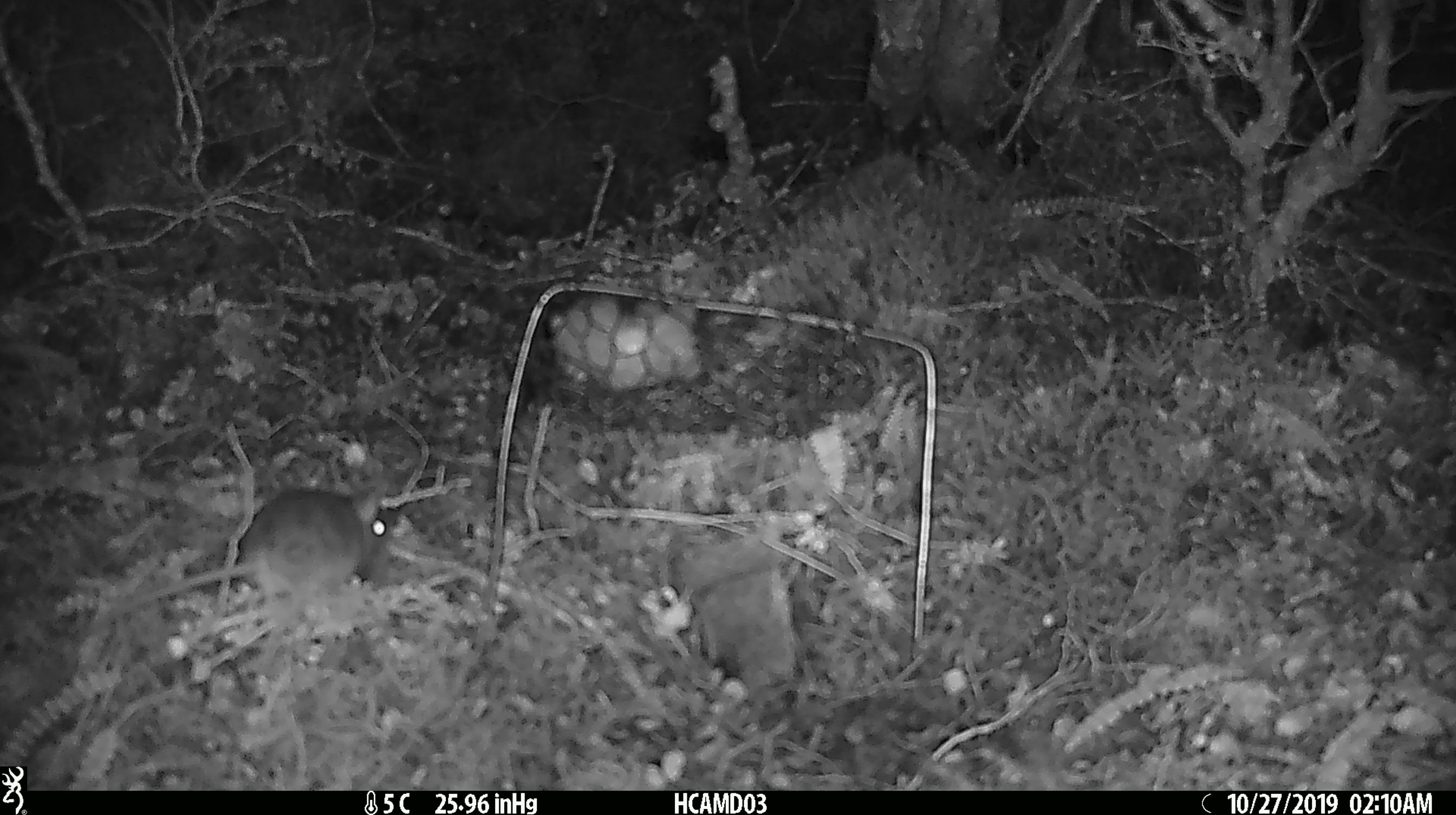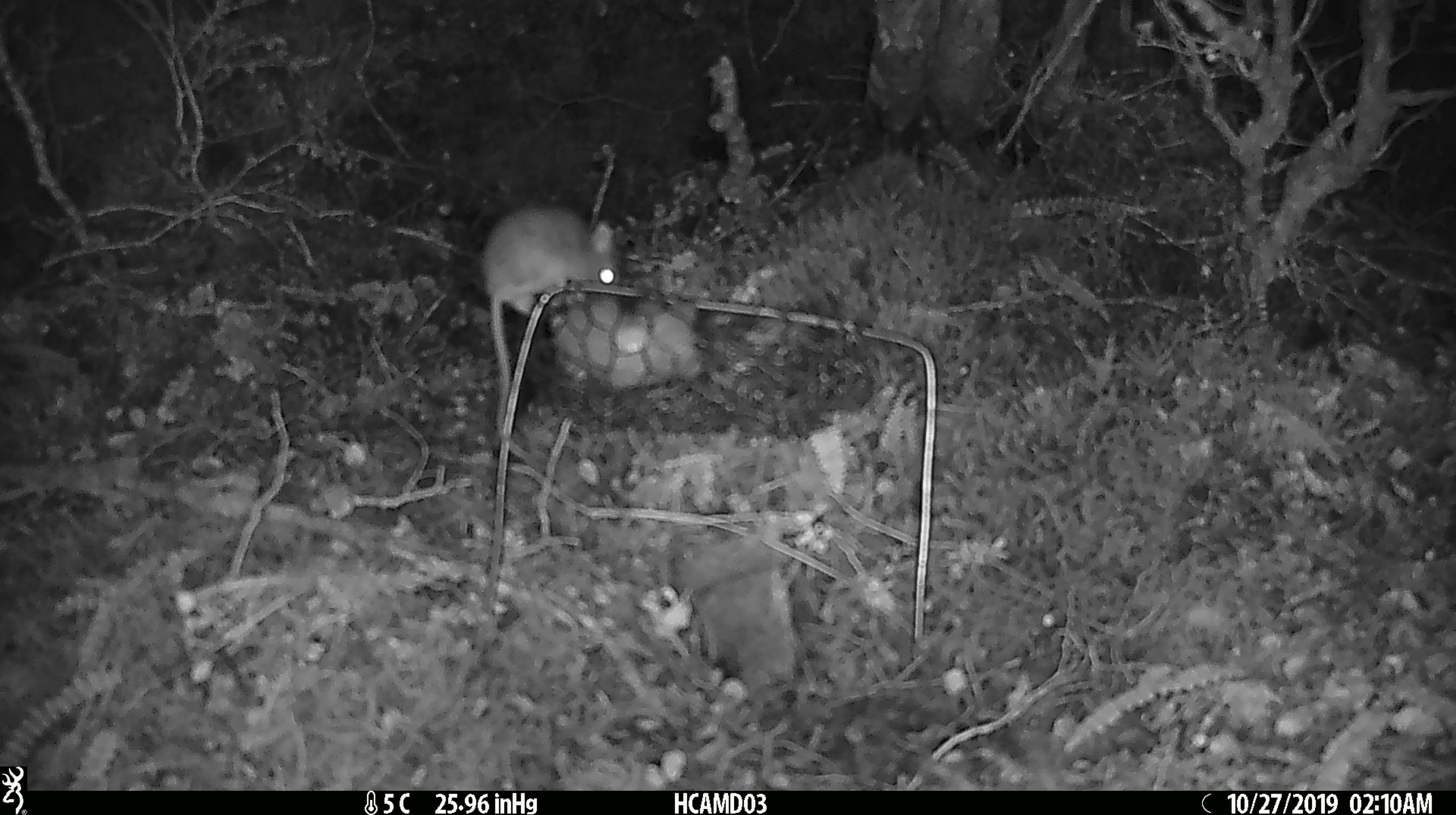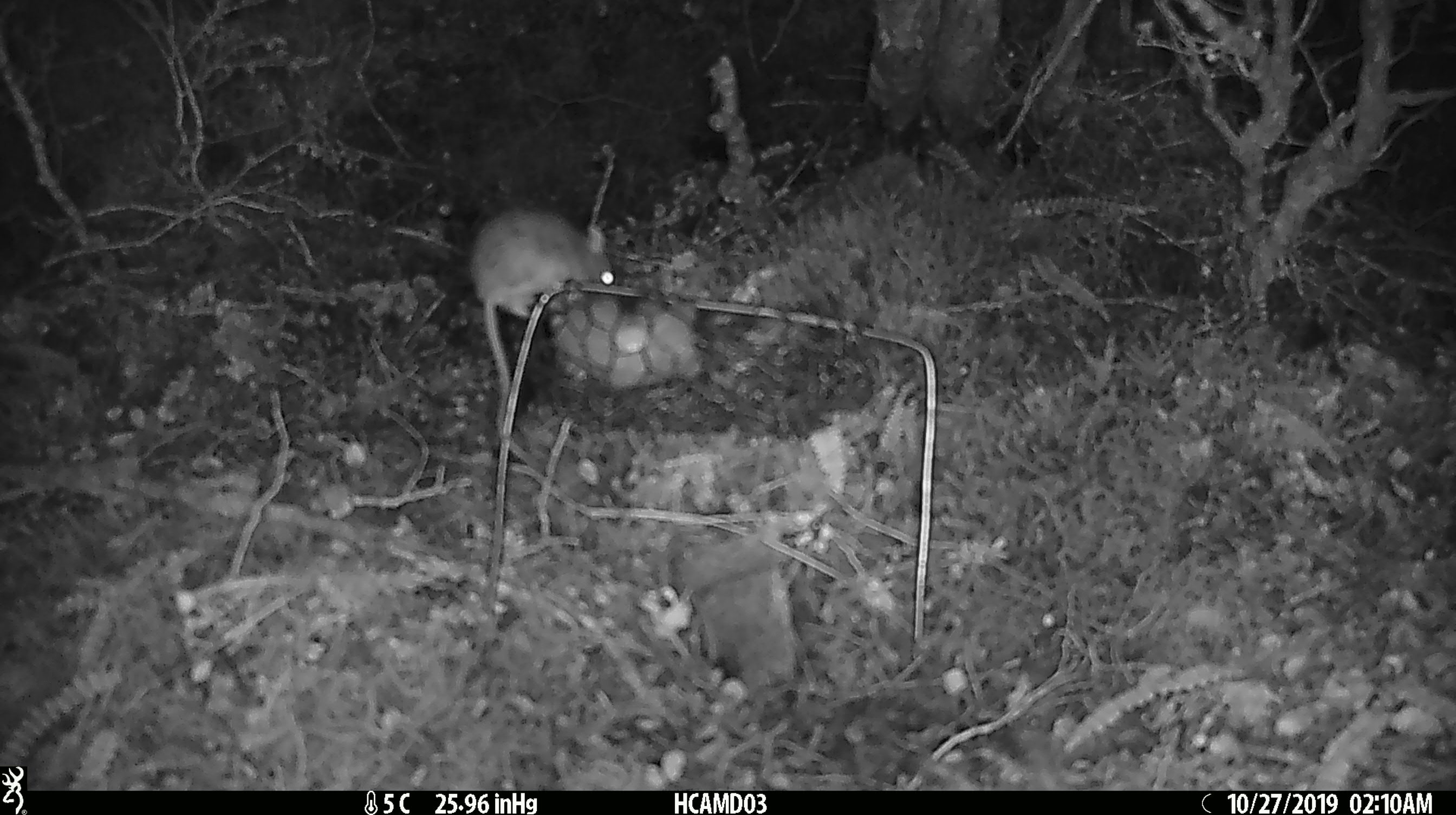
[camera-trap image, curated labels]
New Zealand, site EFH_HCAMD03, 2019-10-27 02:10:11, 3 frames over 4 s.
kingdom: Animalia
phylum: Chordata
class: Mammalia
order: Rodentia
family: Muridae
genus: Mus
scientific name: Mus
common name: mouse